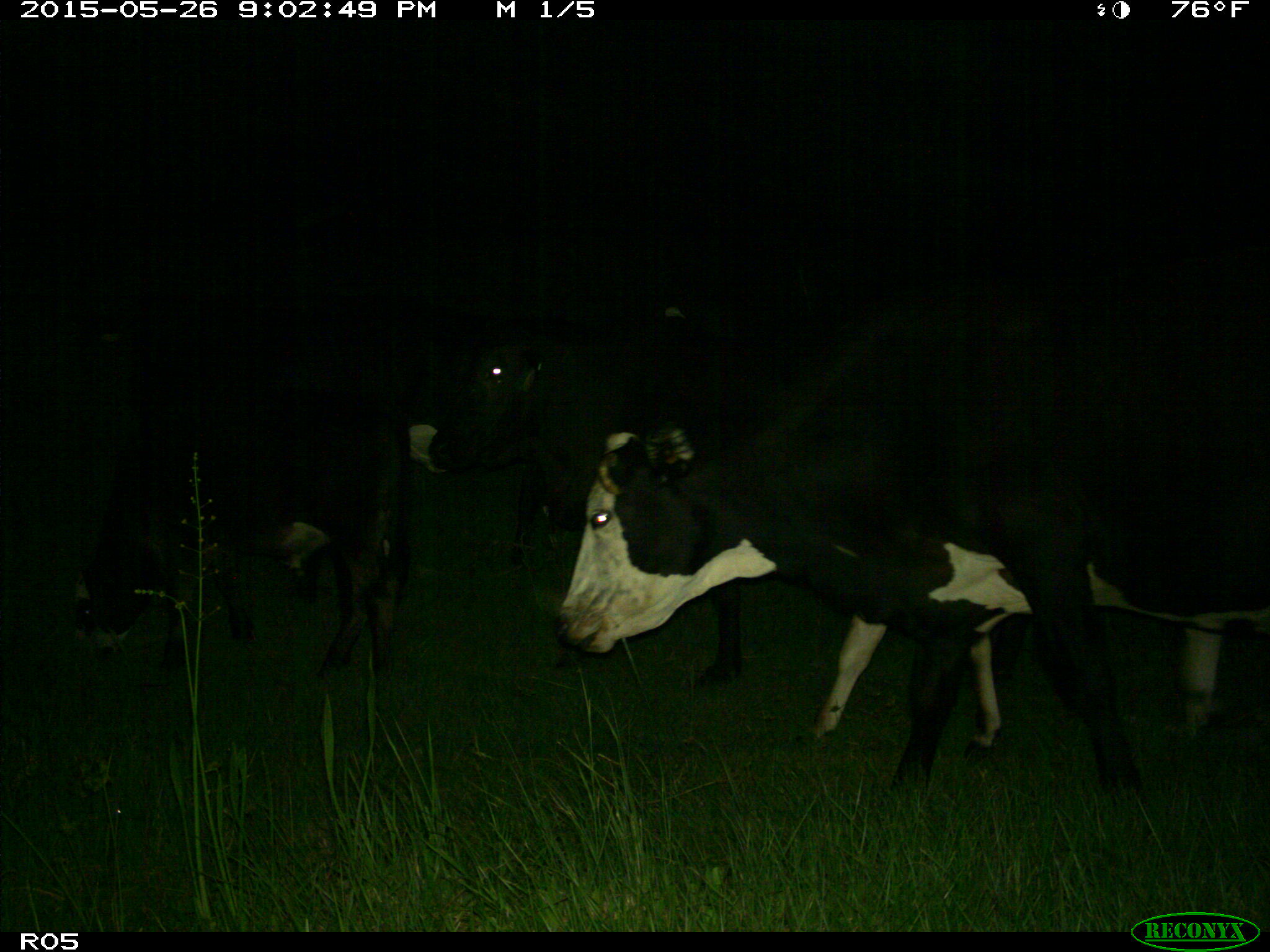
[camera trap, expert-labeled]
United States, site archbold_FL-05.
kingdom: Animalia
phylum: Chordata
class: Mammalia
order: Artiodactyla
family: Bovidae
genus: Bos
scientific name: Bos taurus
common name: domestic cow